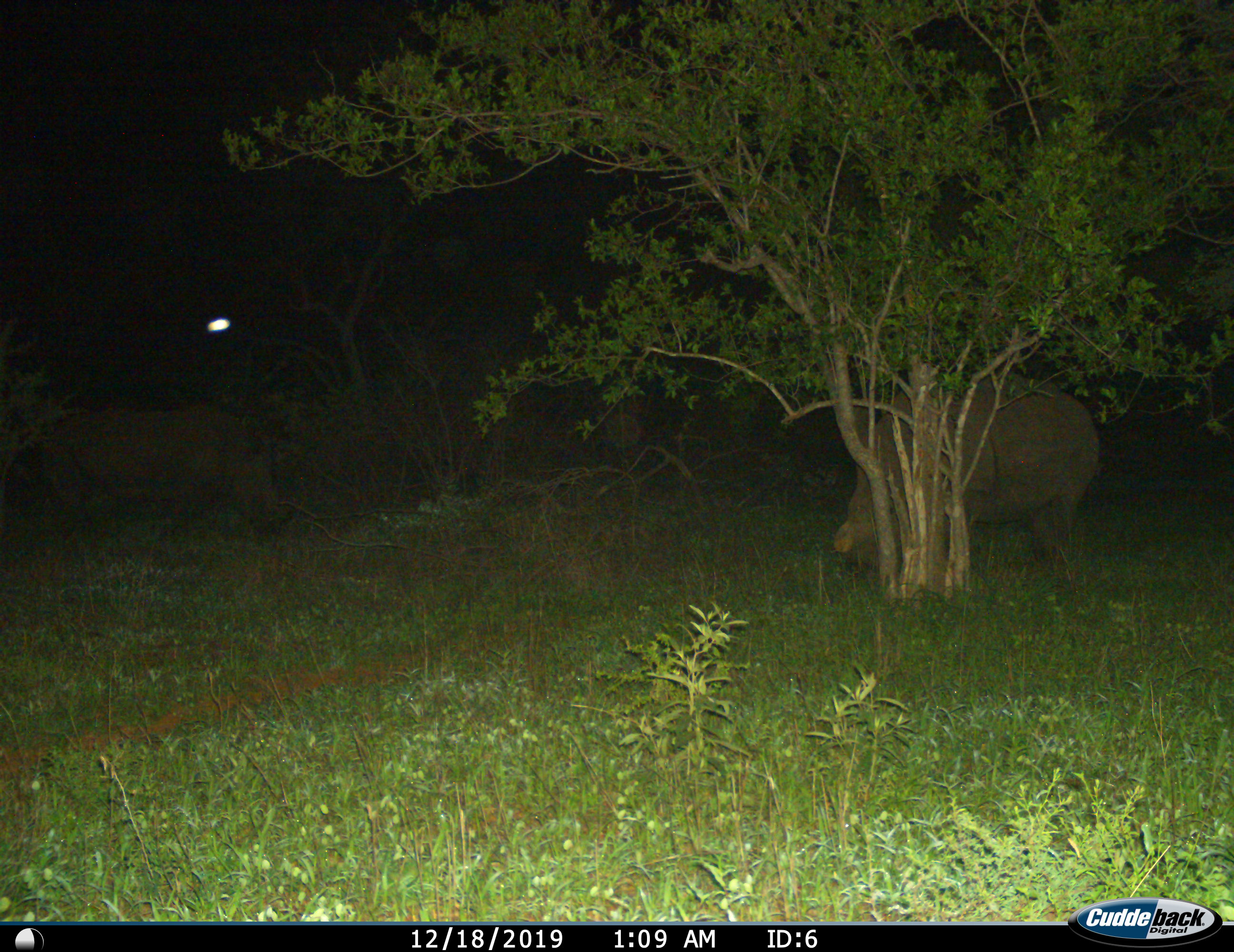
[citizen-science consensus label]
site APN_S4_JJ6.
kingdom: Animalia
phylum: Chordata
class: Mammalia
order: Perissodactyla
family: Rhinocerotidae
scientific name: Rhinocerotidae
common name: unknown rhinoceros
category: rhinocerosunknown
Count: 2.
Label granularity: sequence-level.